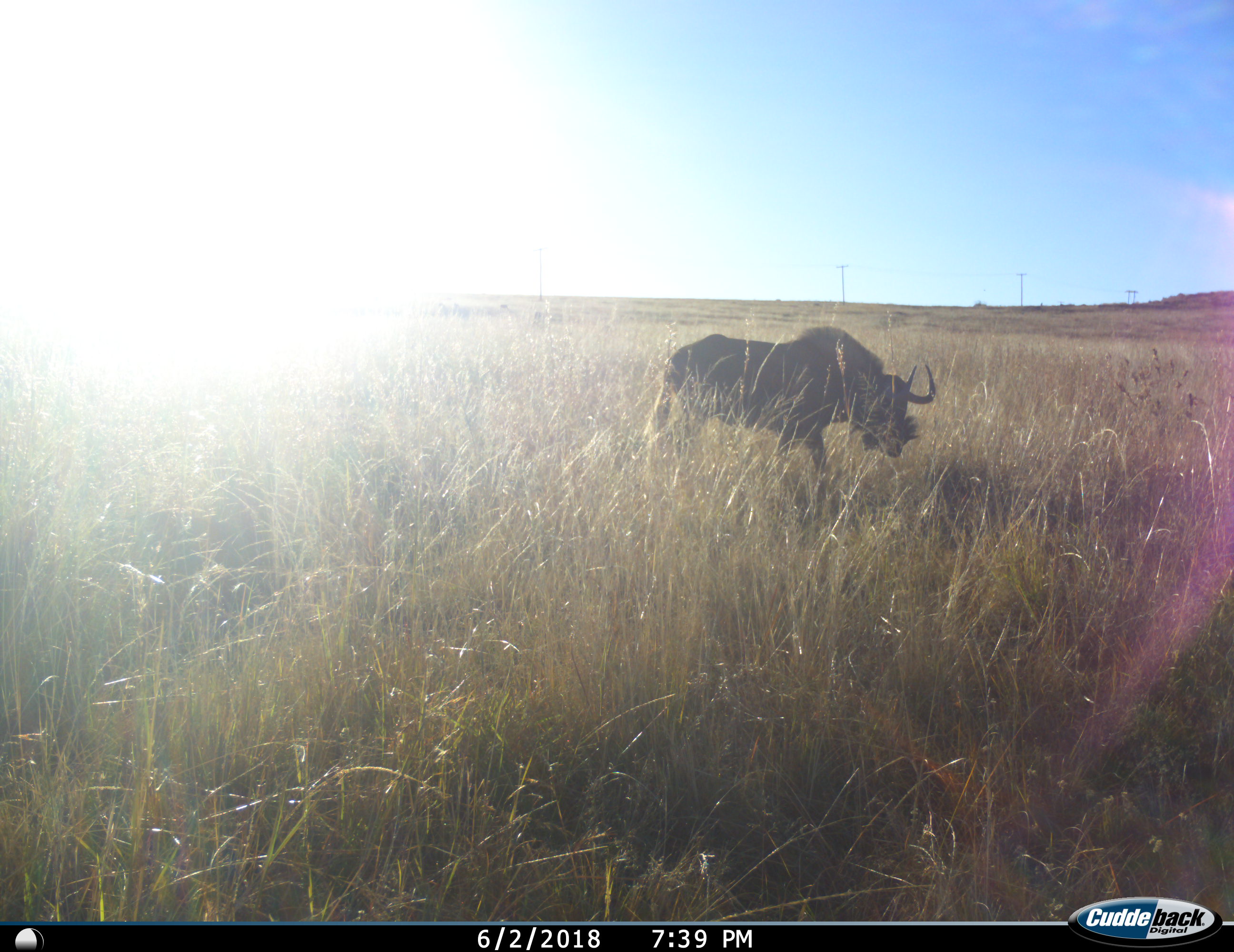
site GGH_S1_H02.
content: unidentified animal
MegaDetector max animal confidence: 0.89